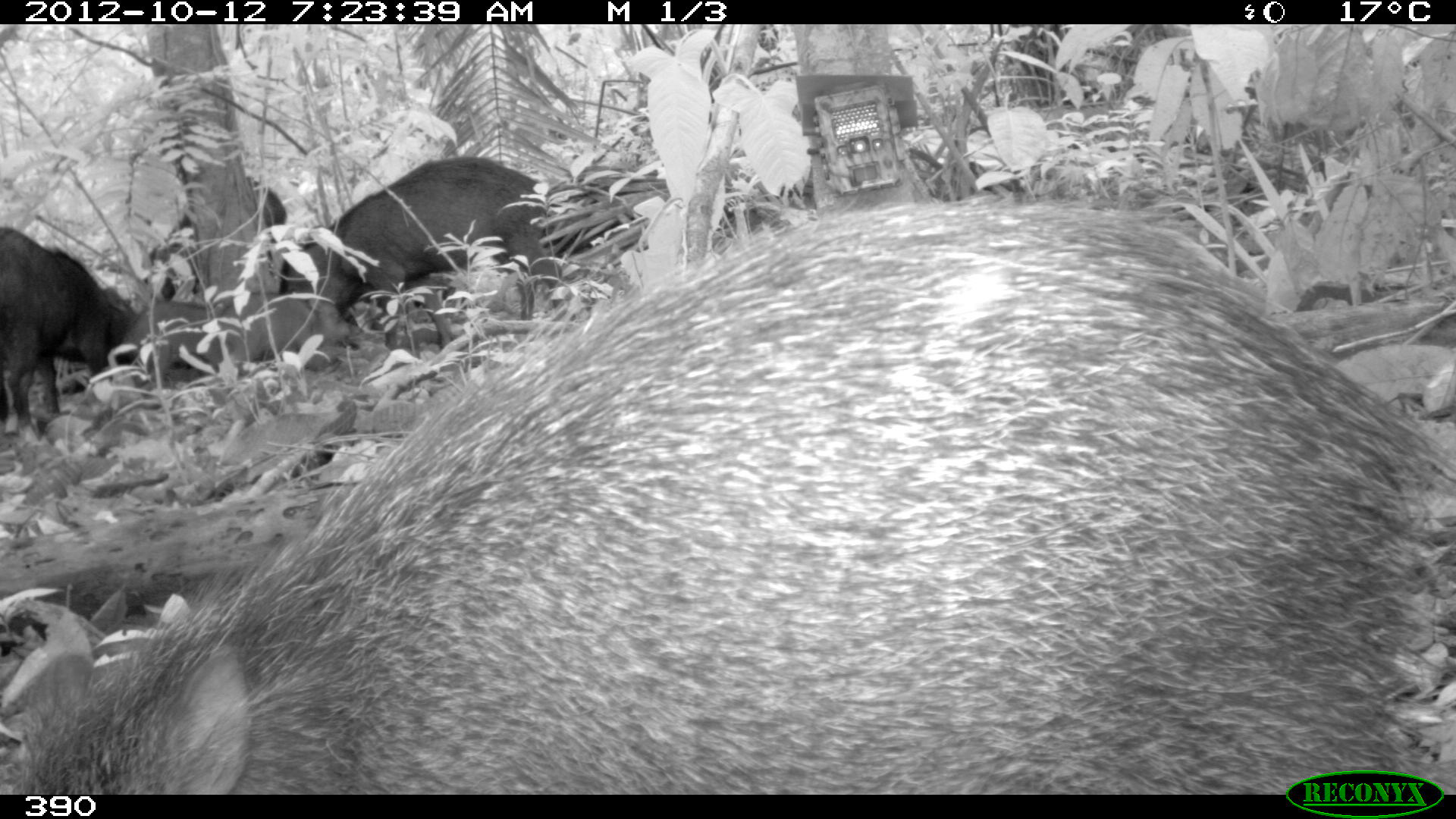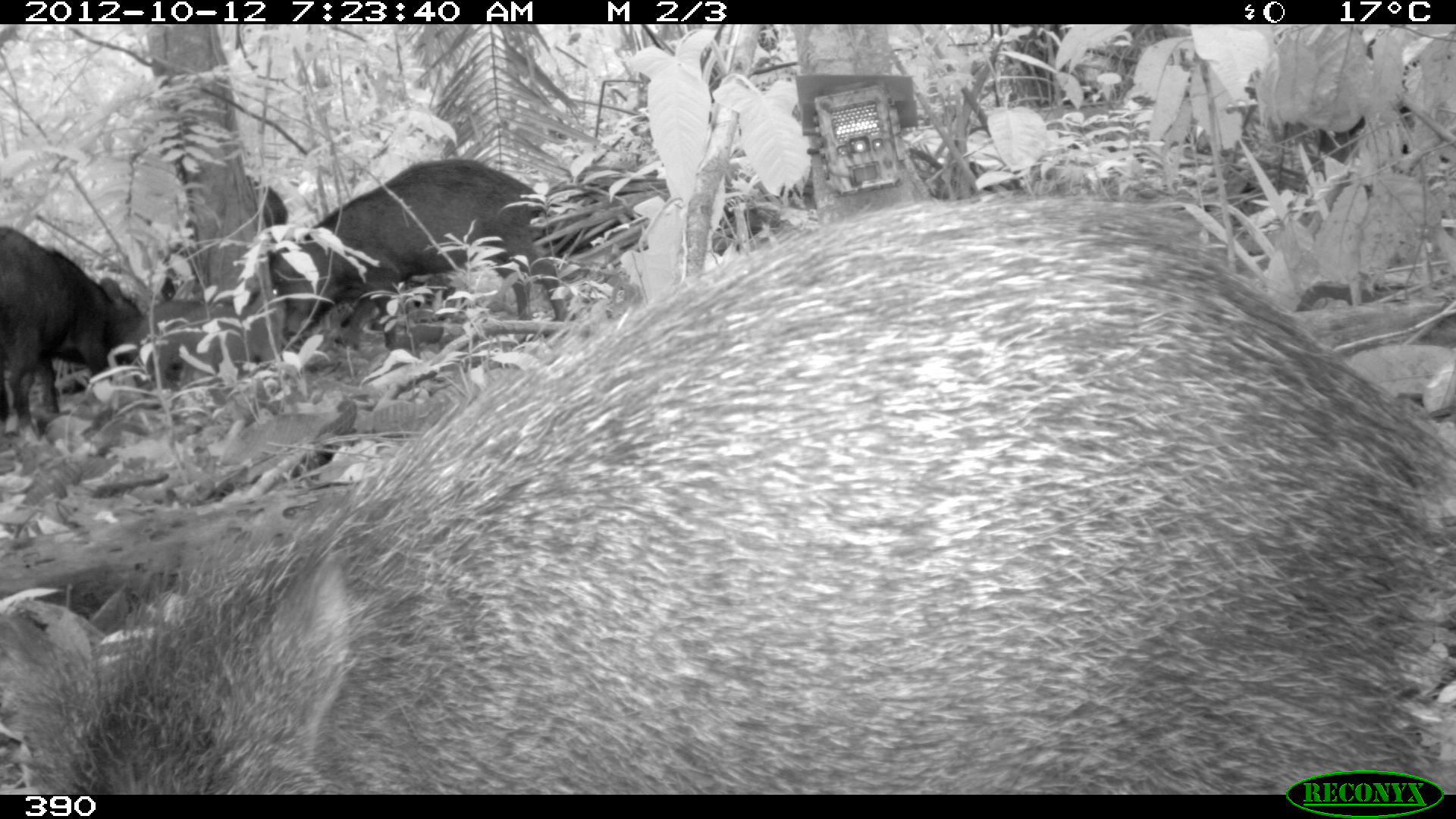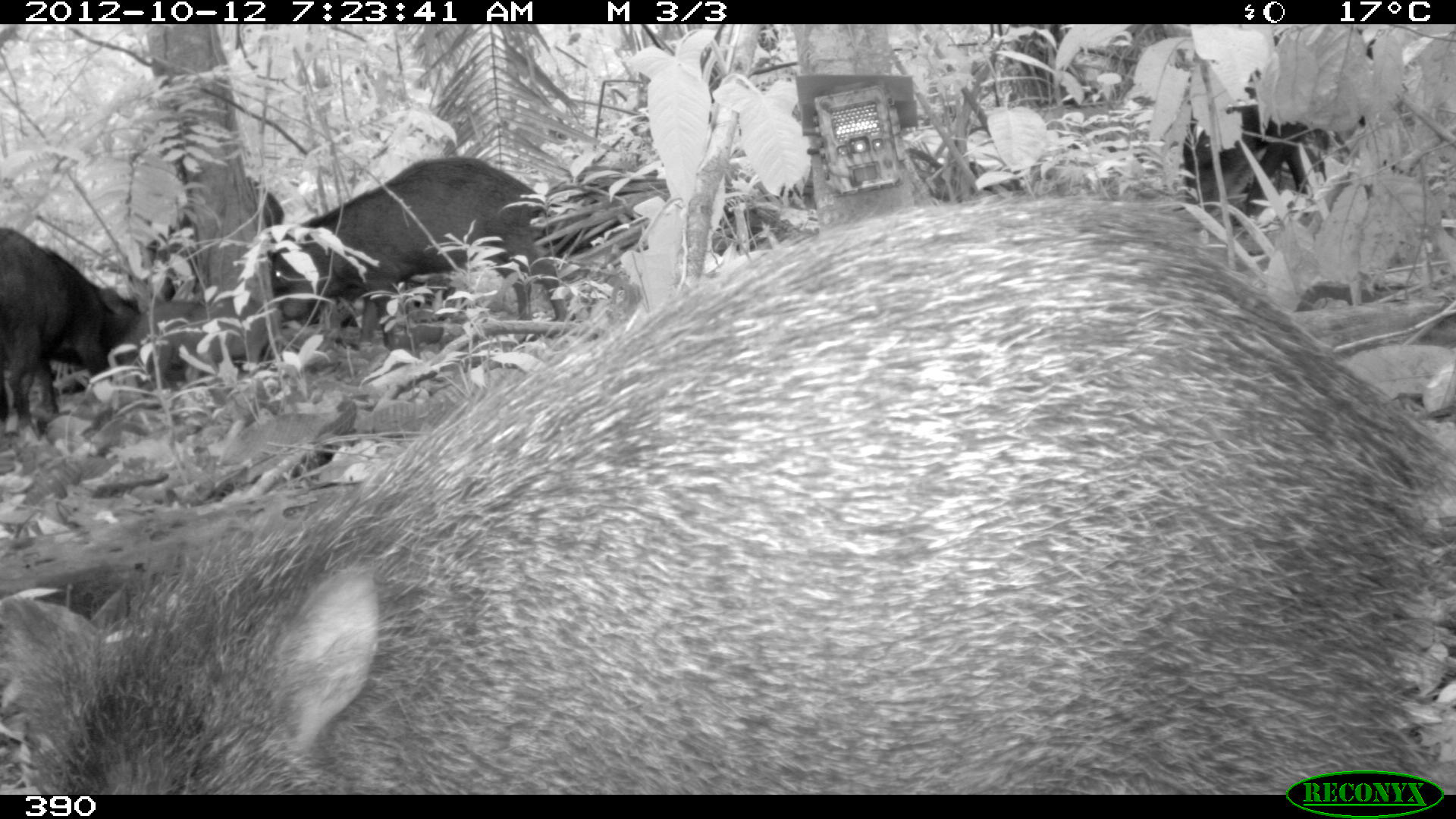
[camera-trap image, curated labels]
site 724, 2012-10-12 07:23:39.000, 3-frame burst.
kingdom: Animalia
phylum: Chordata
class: Mammalia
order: Artiodactyla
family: Tayassuidae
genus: Tayassu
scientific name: Tayassu pecari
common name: white-lipped peccary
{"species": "Tayassu pecari (white-lipped peccary)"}